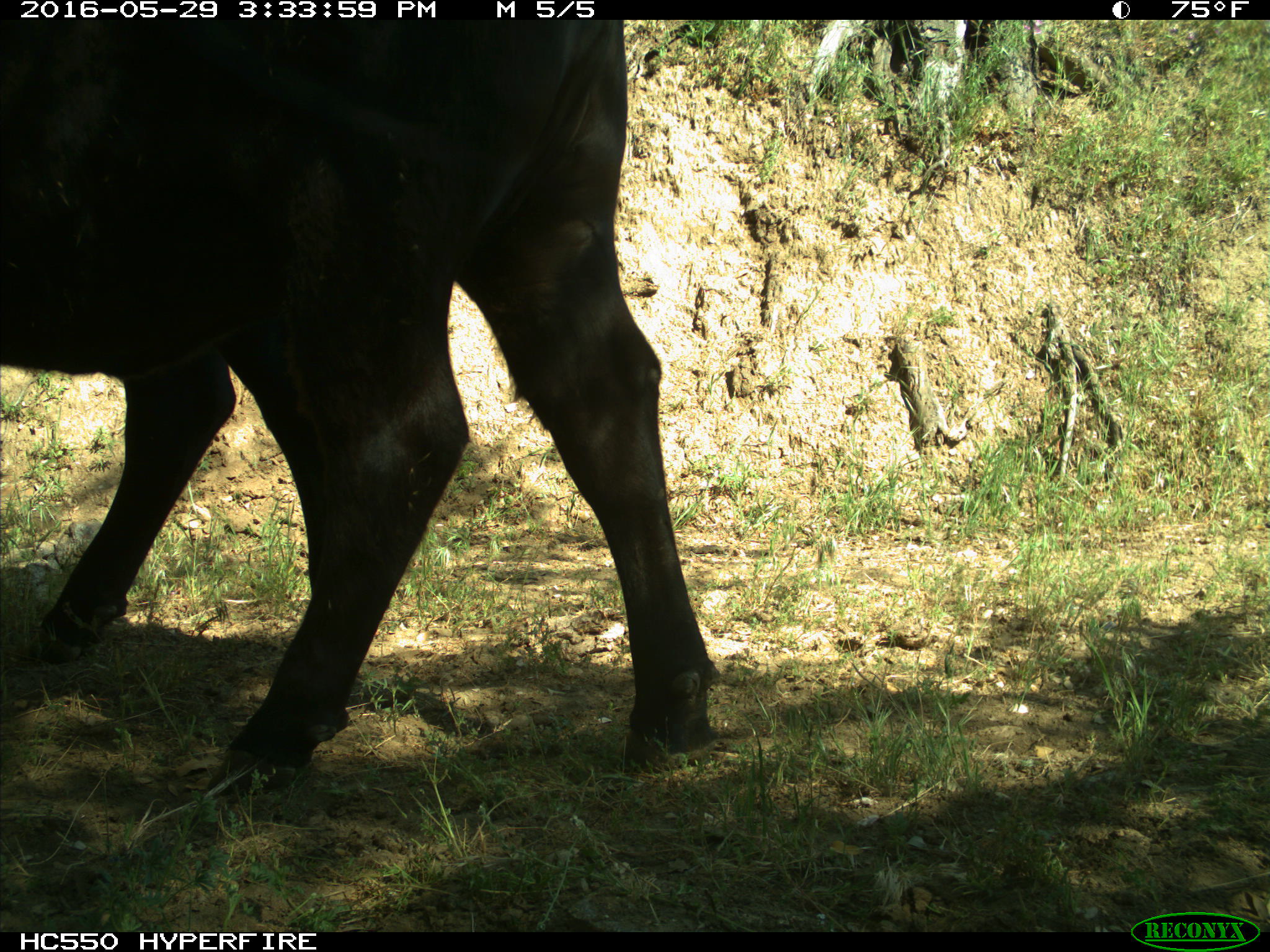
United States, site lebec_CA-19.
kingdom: Animalia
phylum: Chordata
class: Mammalia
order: Artiodactyla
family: Bovidae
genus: Bos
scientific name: Bos taurus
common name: domestic cow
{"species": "Bos taurus (domestic cow)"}